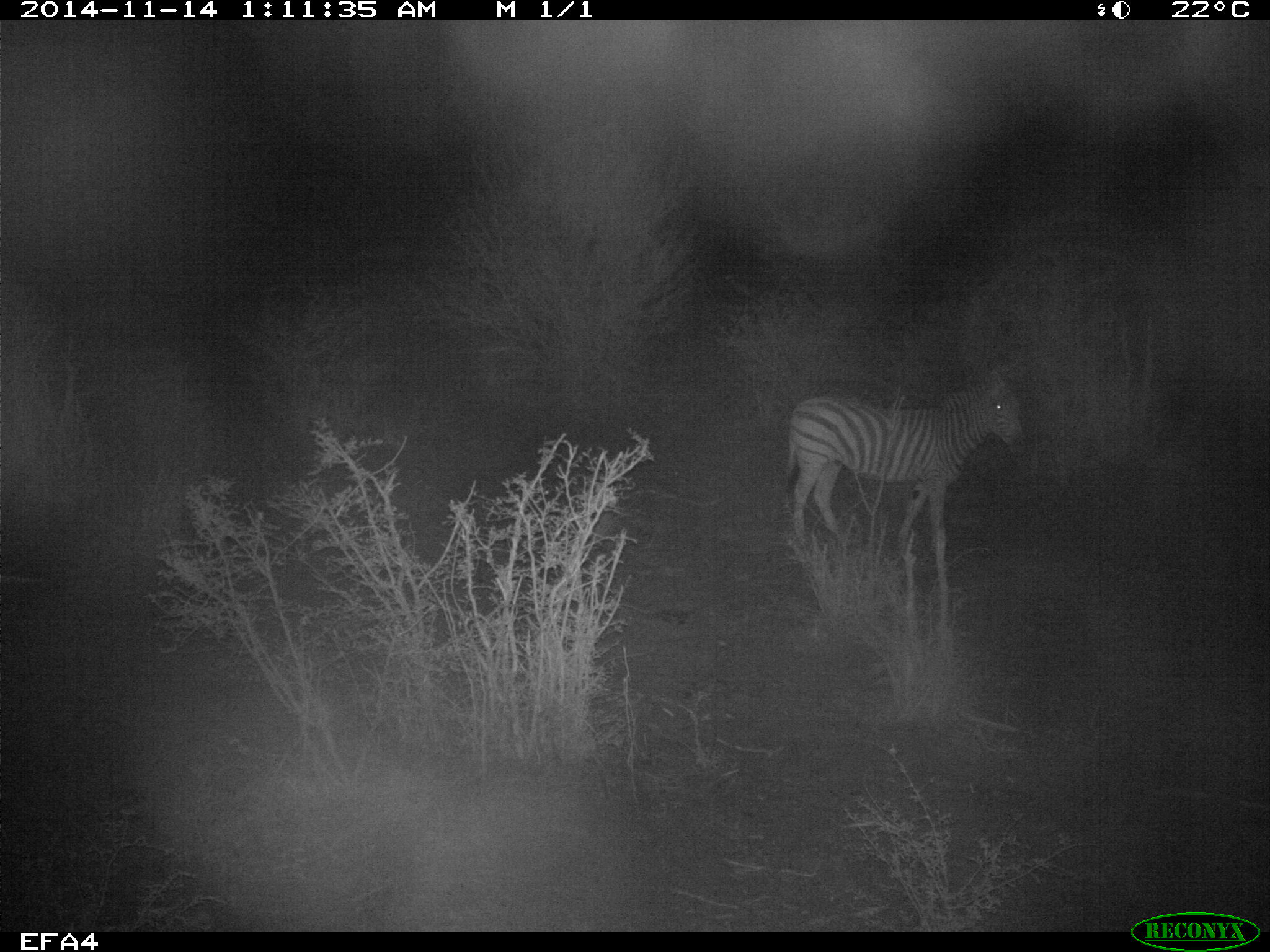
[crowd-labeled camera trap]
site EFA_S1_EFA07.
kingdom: Animalia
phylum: Chordata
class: Mammalia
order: Perissodactyla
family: Equidae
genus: Equus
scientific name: Equus quagga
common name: plains zebra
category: zebraplains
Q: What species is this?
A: Zebraplains (plains zebra) (Equus quagga).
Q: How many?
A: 1.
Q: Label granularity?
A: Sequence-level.